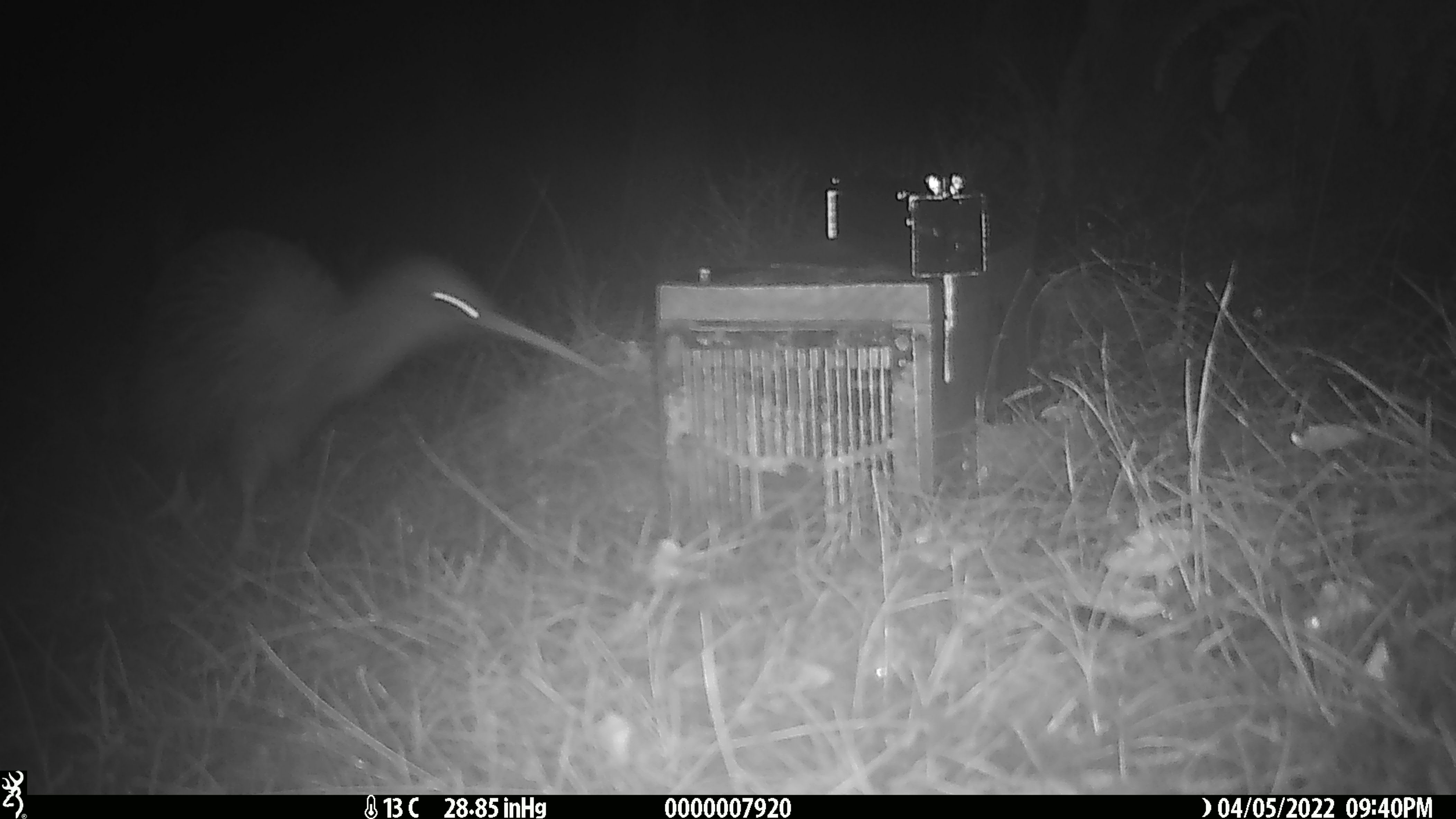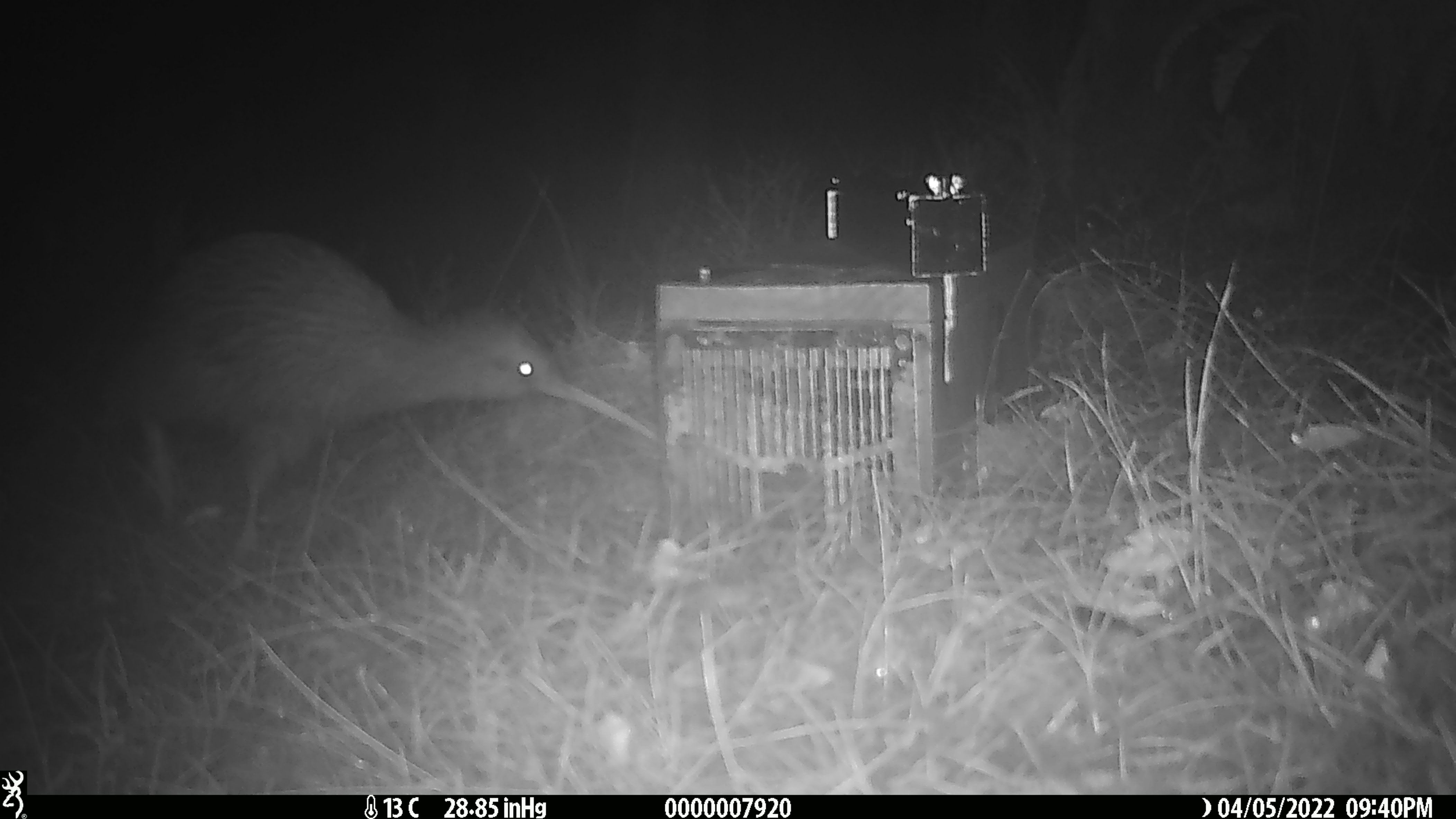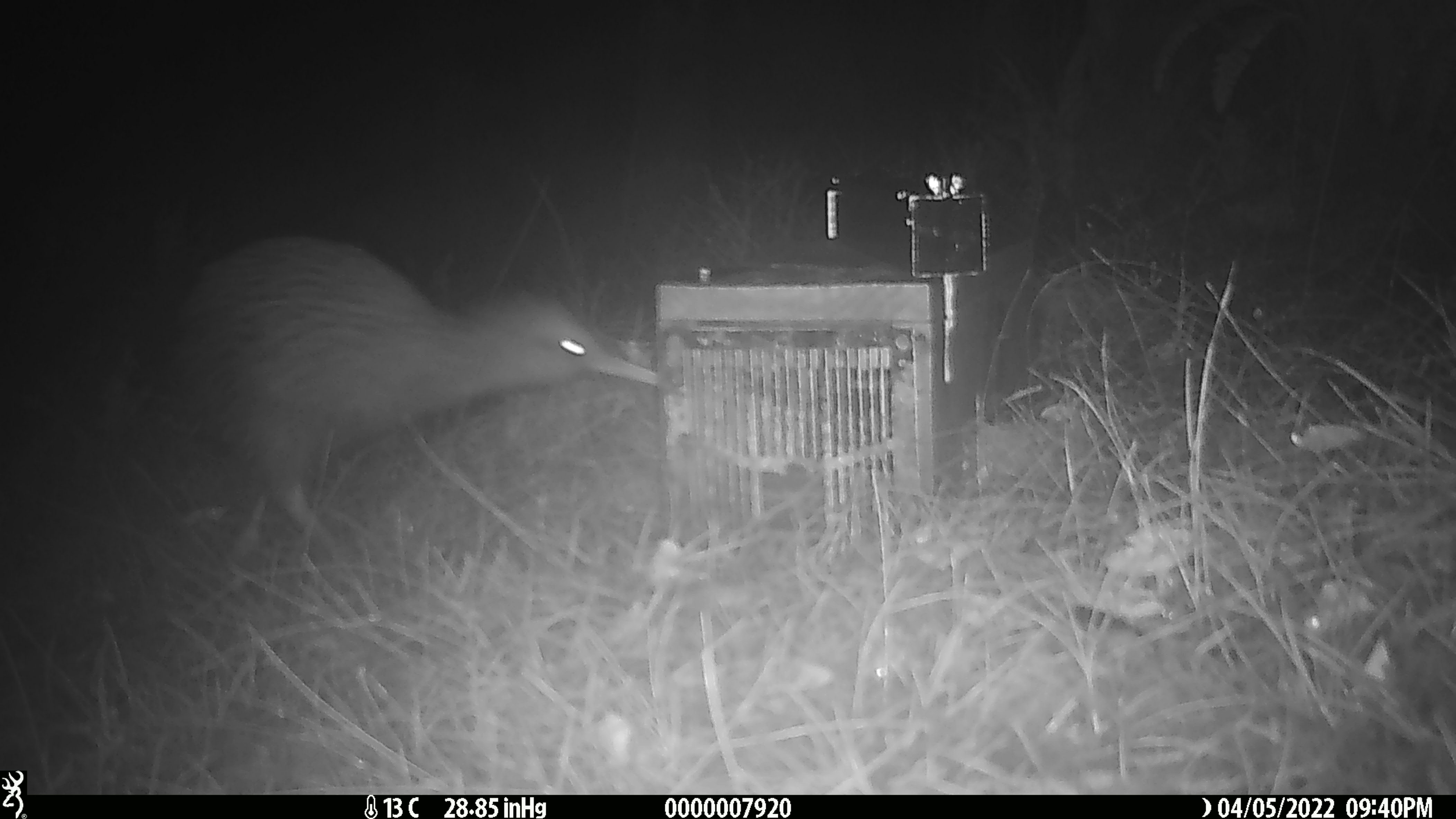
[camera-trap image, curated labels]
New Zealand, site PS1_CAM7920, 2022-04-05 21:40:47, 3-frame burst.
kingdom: Animalia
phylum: Chordata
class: Aves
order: Apterygiformes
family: Apterygidae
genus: Apteryx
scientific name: Apteryx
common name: kiwi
Kiwi (Apteryx).